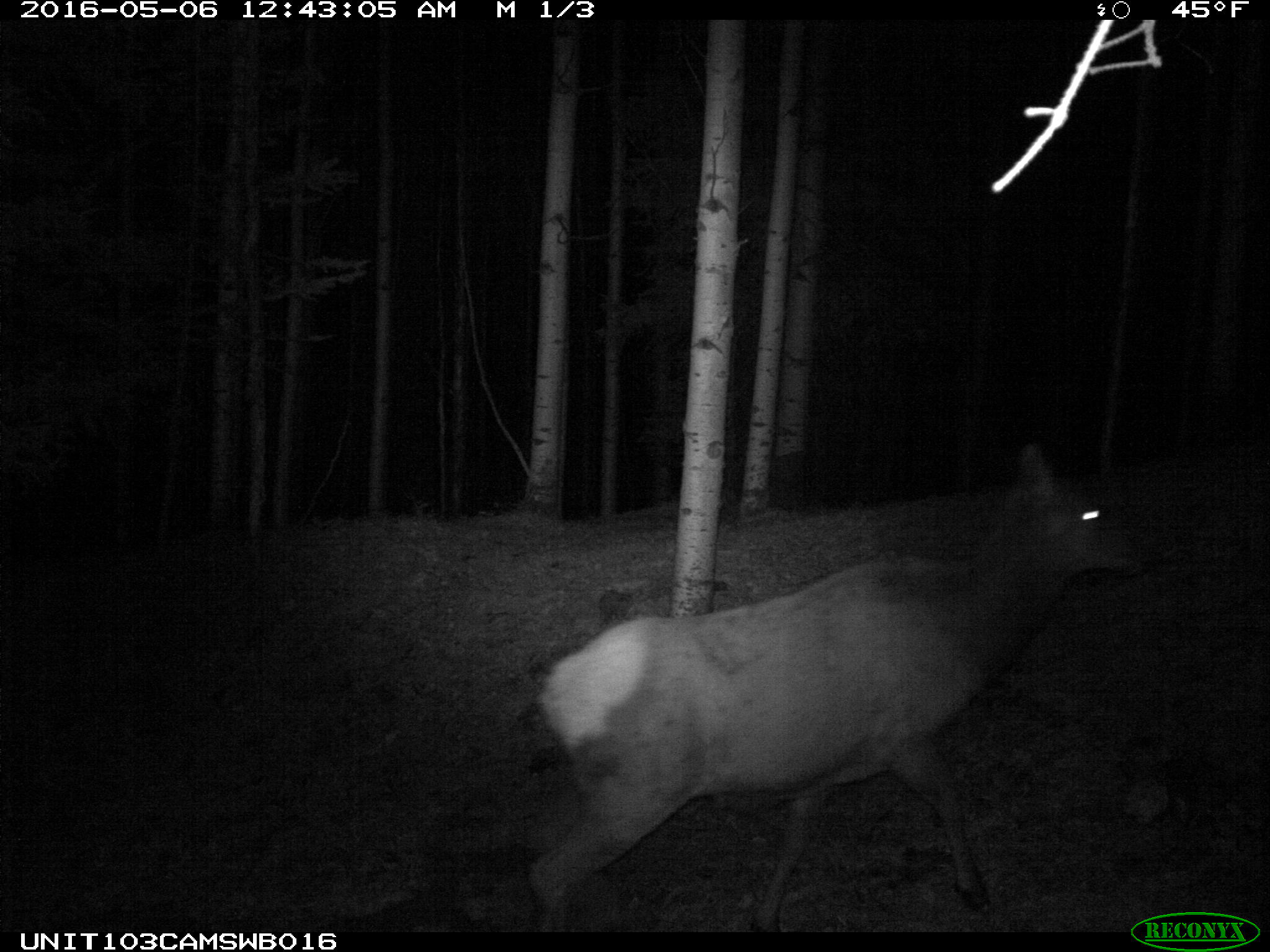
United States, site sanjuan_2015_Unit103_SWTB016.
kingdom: Animalia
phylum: Chordata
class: Mammalia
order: Artiodactyla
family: Cervidae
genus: Cervus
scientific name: Cervus elaphus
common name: red deer